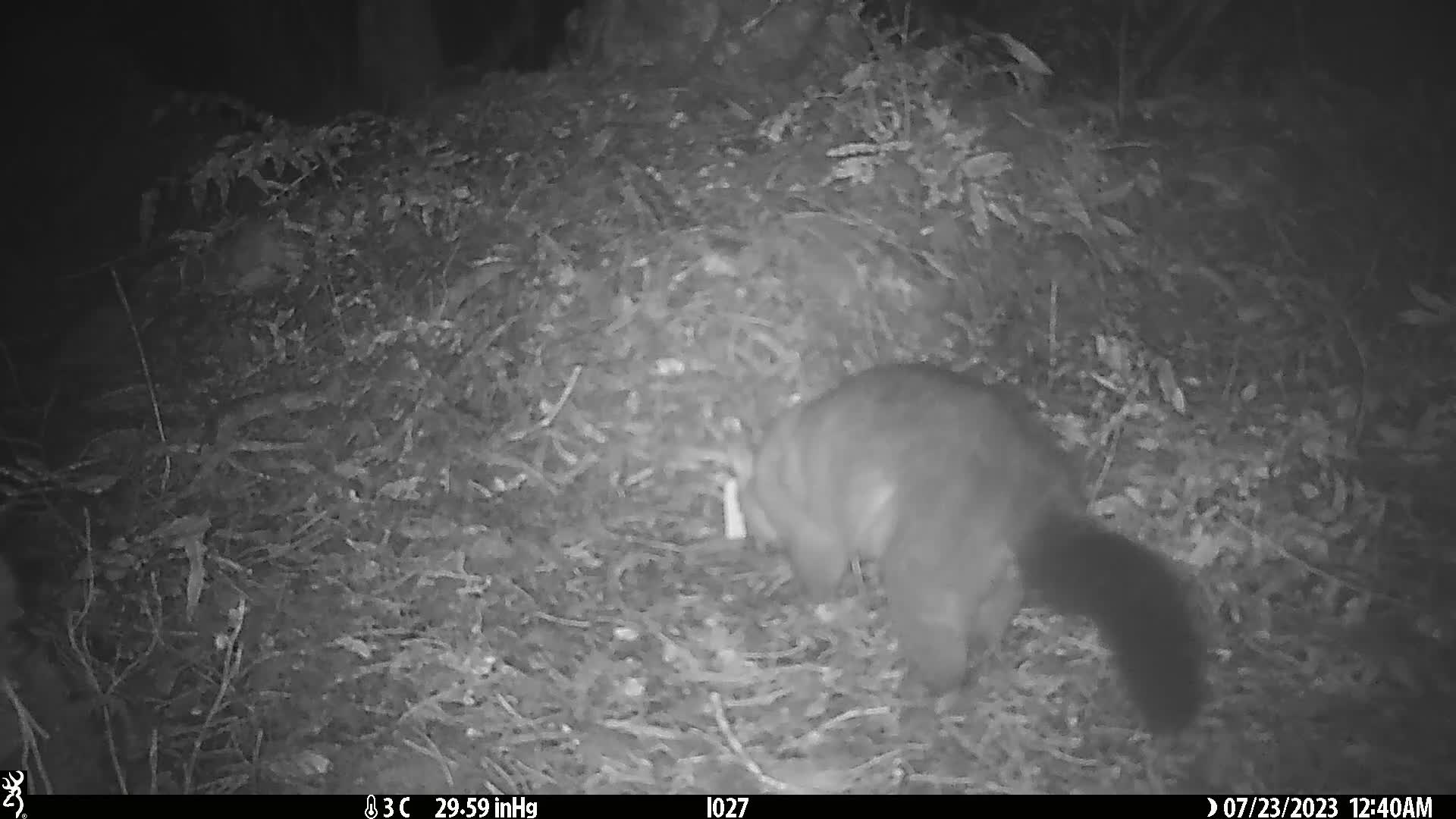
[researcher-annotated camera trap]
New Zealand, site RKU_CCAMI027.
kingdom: Animalia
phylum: Chordata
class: Mammalia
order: Diprotodontia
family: Phalangeridae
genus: Trichosurus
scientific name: Trichosurus vulpecula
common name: common brushtail possum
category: possum